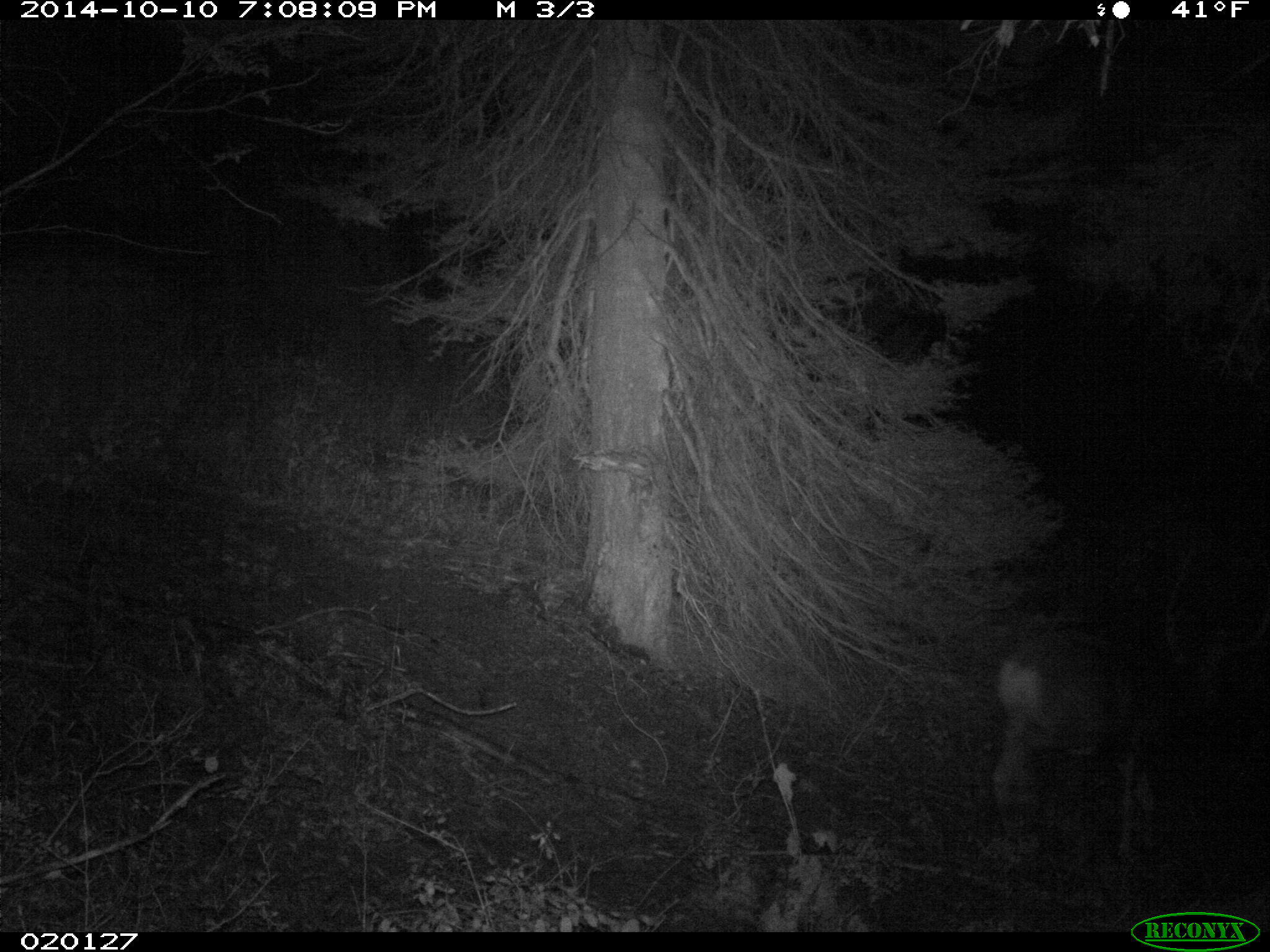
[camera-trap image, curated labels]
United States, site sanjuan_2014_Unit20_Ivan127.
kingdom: Animalia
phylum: Chordata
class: Mammalia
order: Artiodactyla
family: Cervidae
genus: Odocoileus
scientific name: Odocoileus hemionus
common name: mule deer